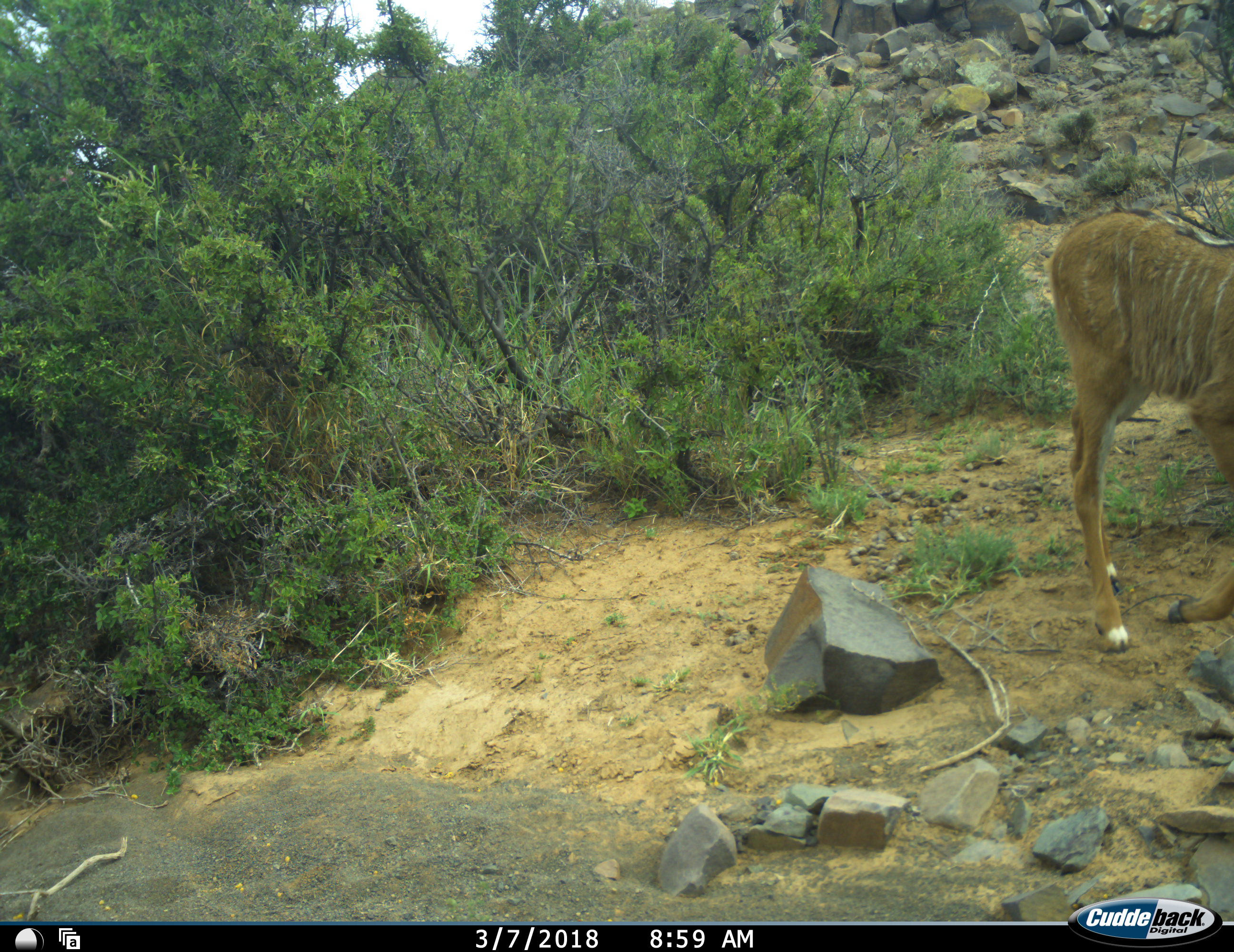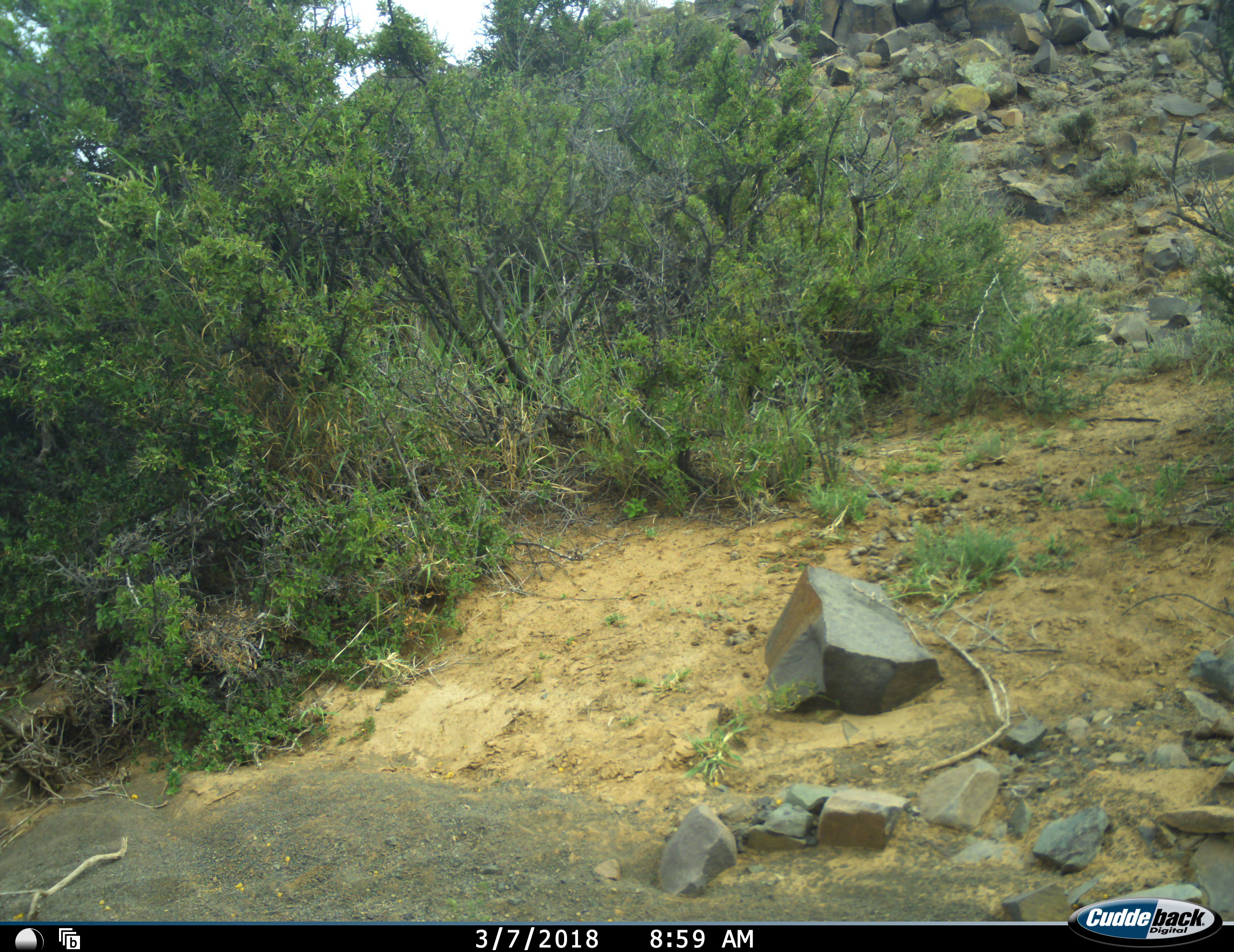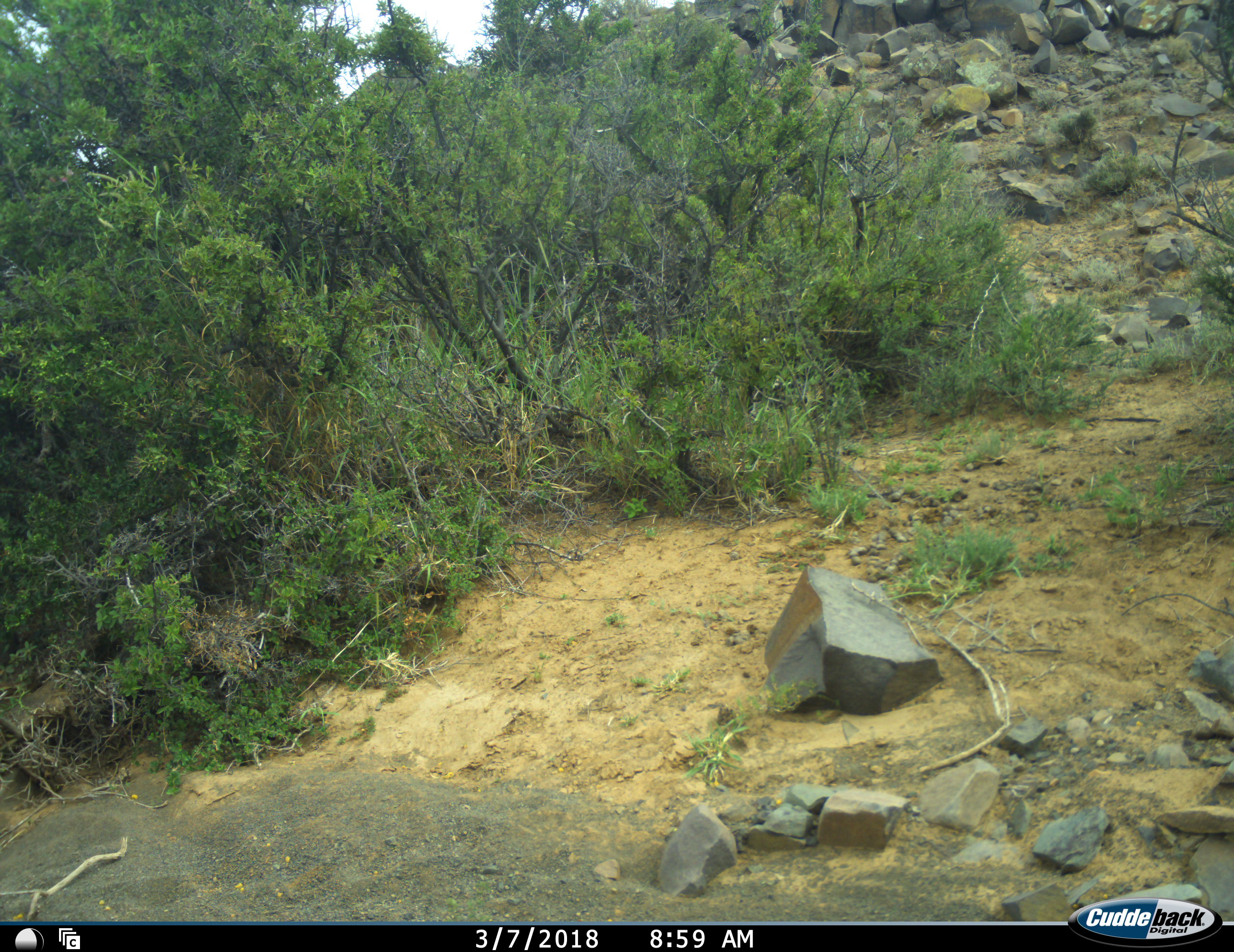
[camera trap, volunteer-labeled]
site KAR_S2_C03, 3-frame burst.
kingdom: Animalia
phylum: Chordata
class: Mammalia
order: Artiodactyla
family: Bovidae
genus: Tragelaphus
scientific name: Tragelaphus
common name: kudu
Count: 1.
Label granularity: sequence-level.